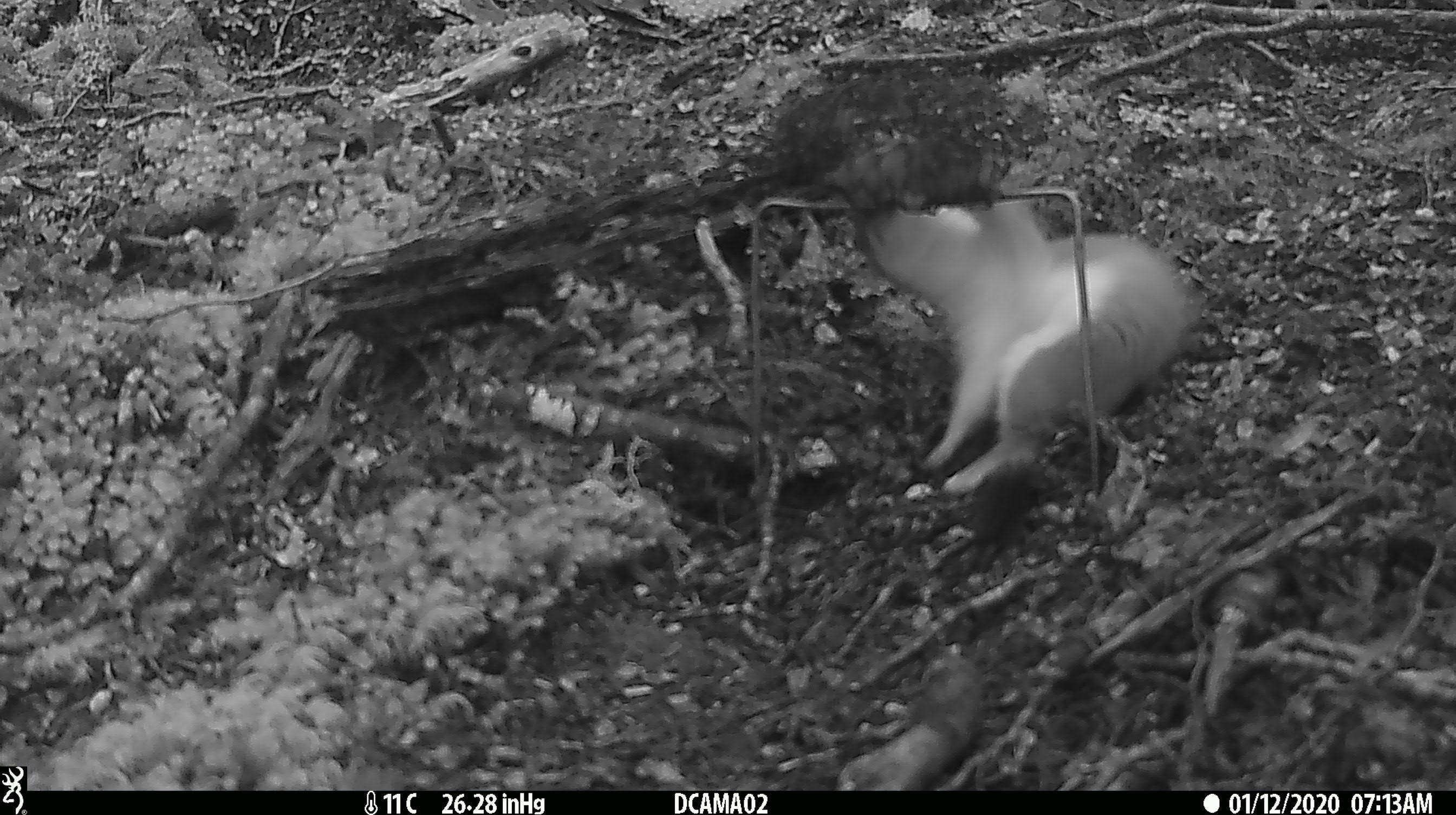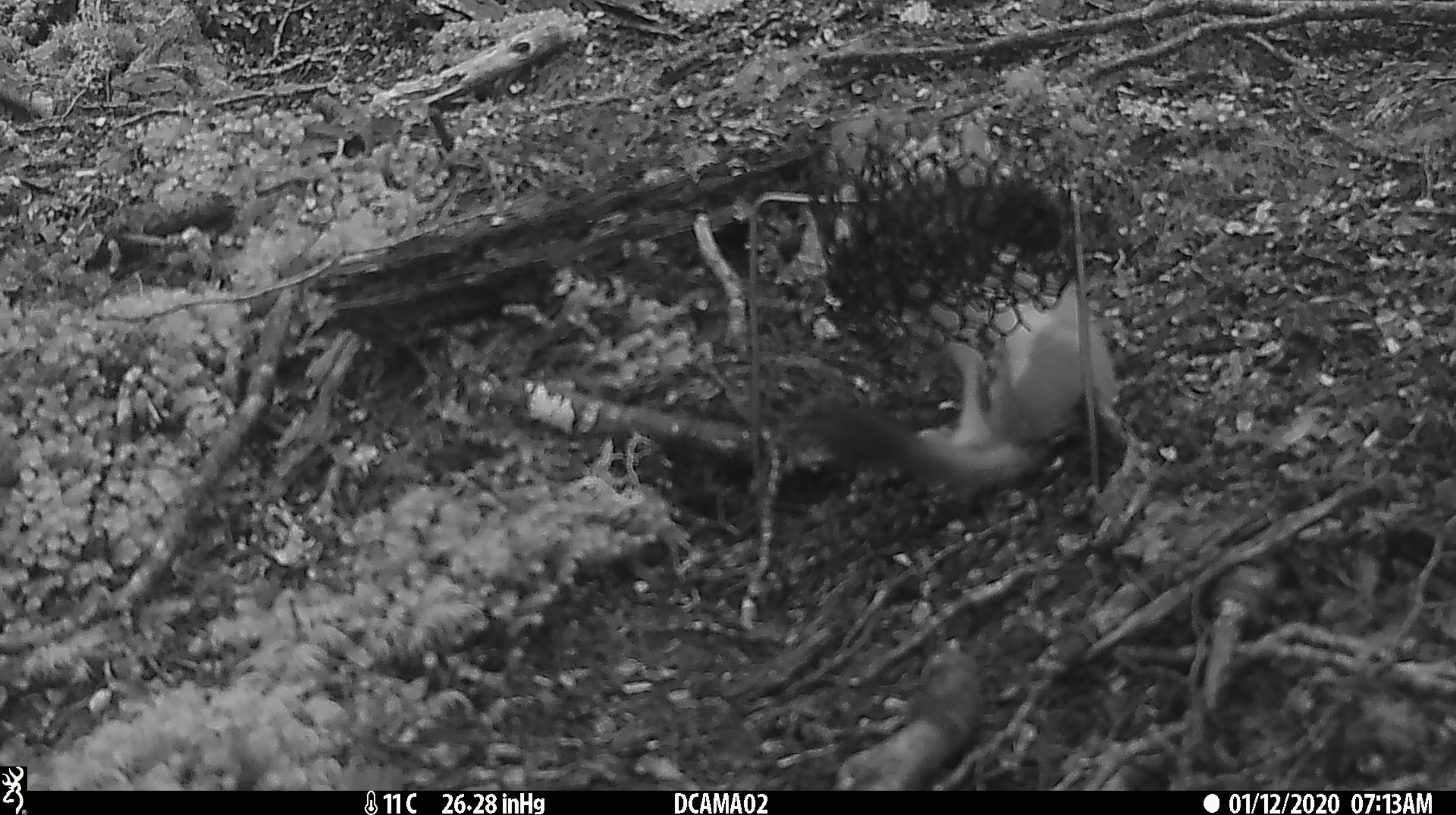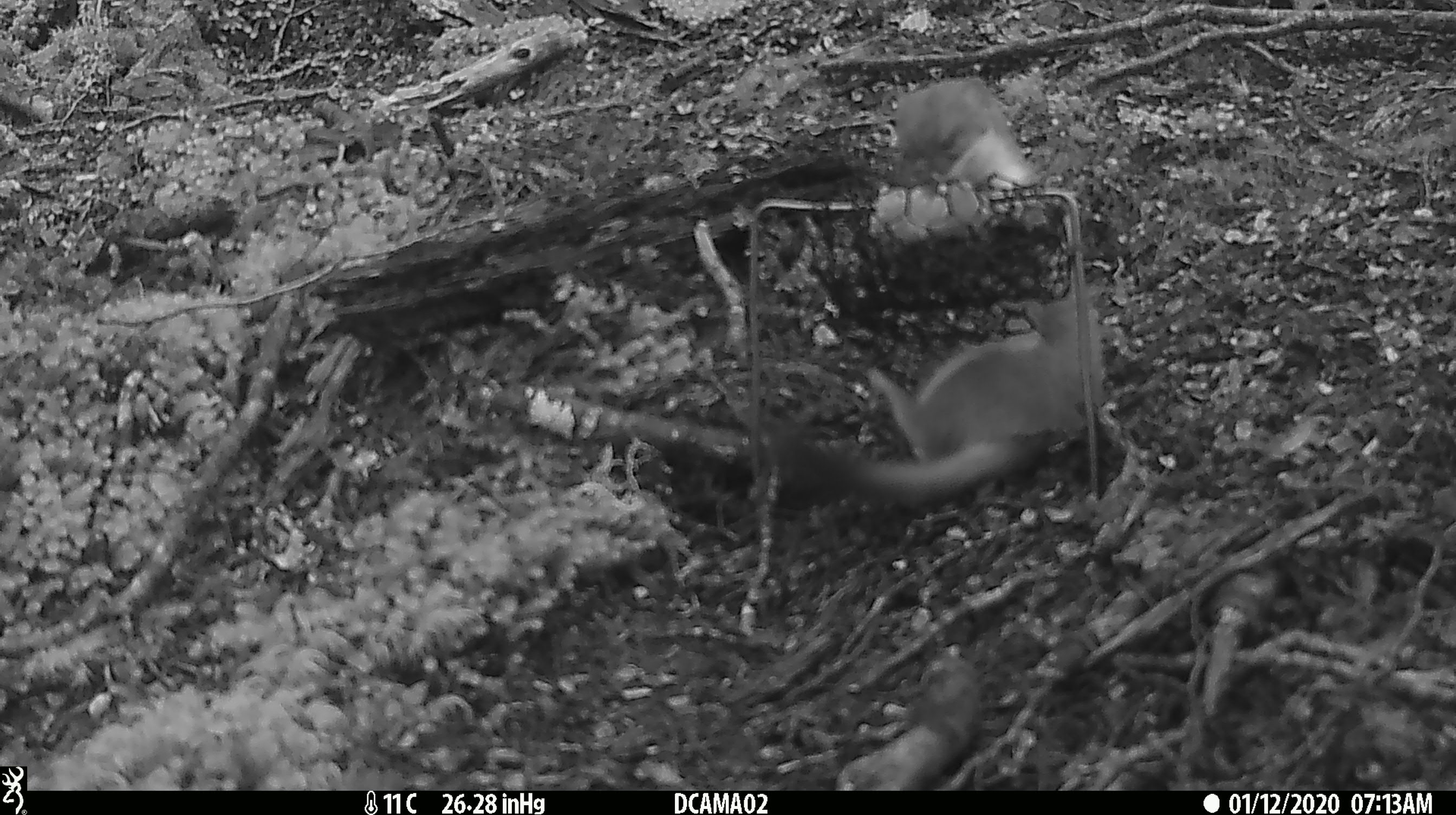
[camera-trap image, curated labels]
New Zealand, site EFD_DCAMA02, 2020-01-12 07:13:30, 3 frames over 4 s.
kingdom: Animalia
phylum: Chordata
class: Mammalia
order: Carnivora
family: Mustelidae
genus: Mustela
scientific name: Mustela erminea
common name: stoat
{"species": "stoat (Mustela erminea)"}